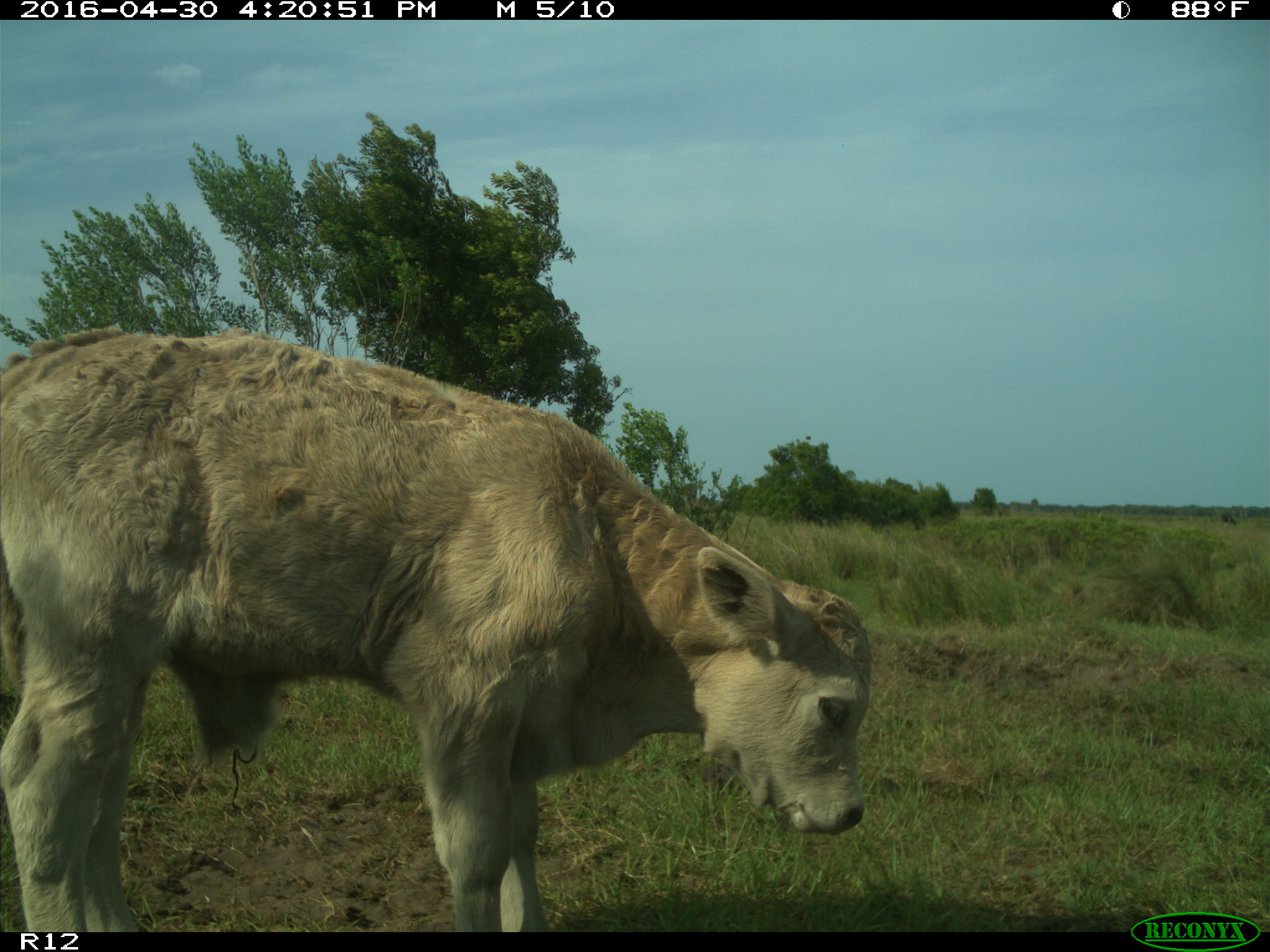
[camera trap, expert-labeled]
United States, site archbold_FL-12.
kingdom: Animalia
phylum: Chordata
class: Mammalia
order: Artiodactyla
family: Bovidae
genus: Bos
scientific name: Bos taurus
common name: domestic cow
Bos taurus (domestic cow).